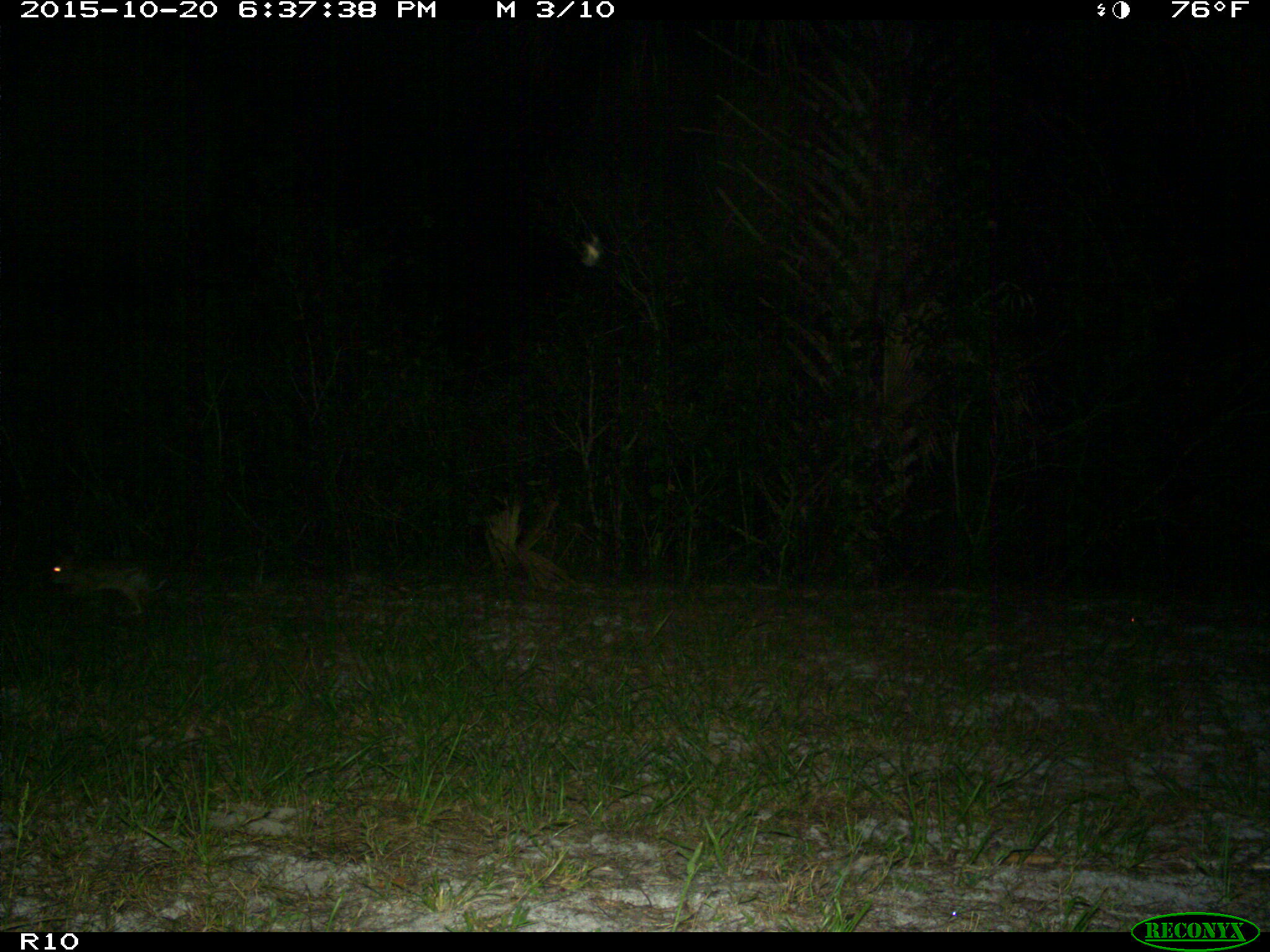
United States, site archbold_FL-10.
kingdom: Animalia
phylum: Chordata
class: Mammalia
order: Lagomorpha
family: Leporidae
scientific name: Leporidae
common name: rabbits and hares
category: unidentified rabbit